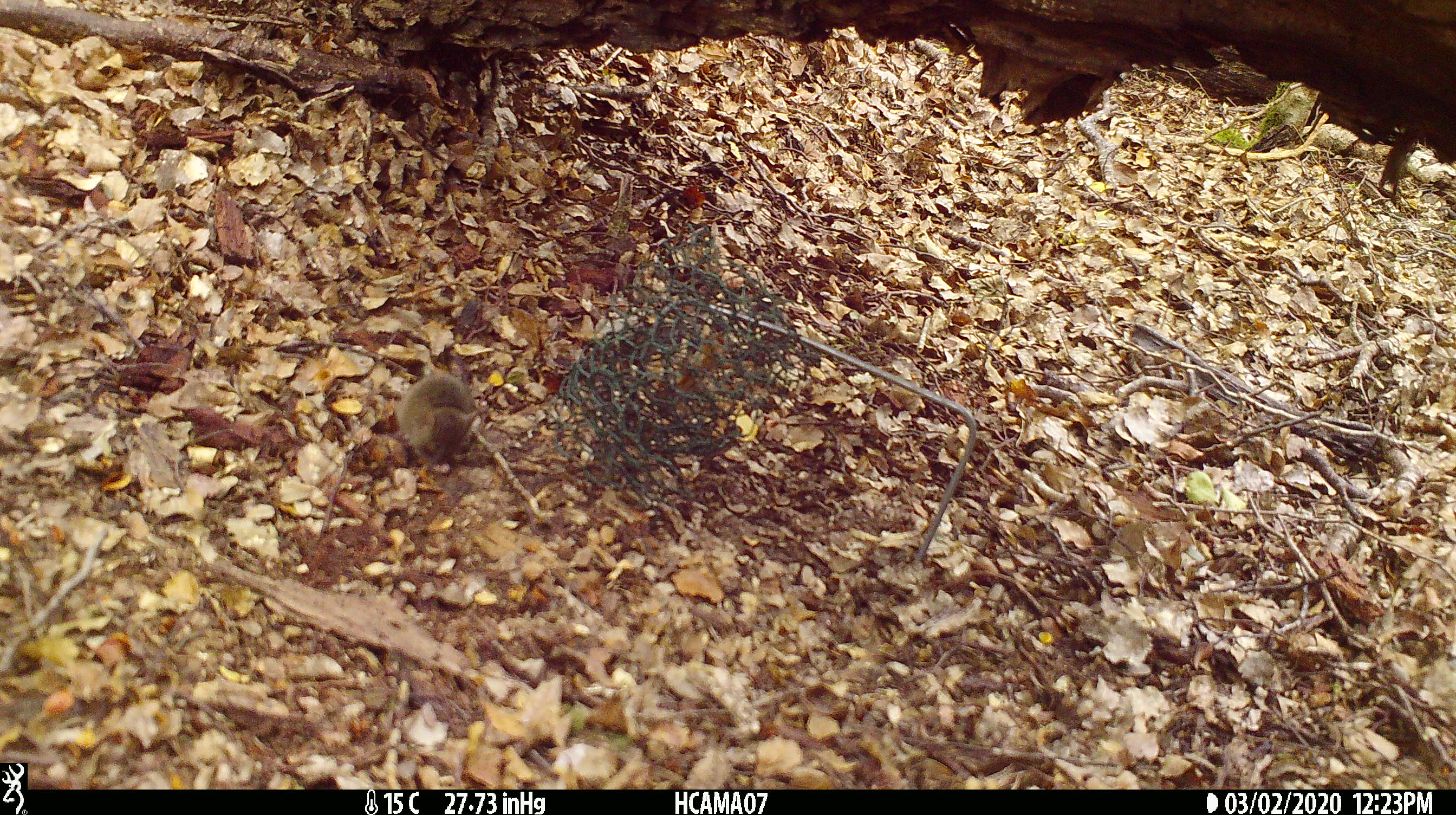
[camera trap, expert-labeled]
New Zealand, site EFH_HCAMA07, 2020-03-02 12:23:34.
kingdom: Animalia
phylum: Chordata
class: Mammalia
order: Rodentia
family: Muridae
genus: Mus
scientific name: Mus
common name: mouse